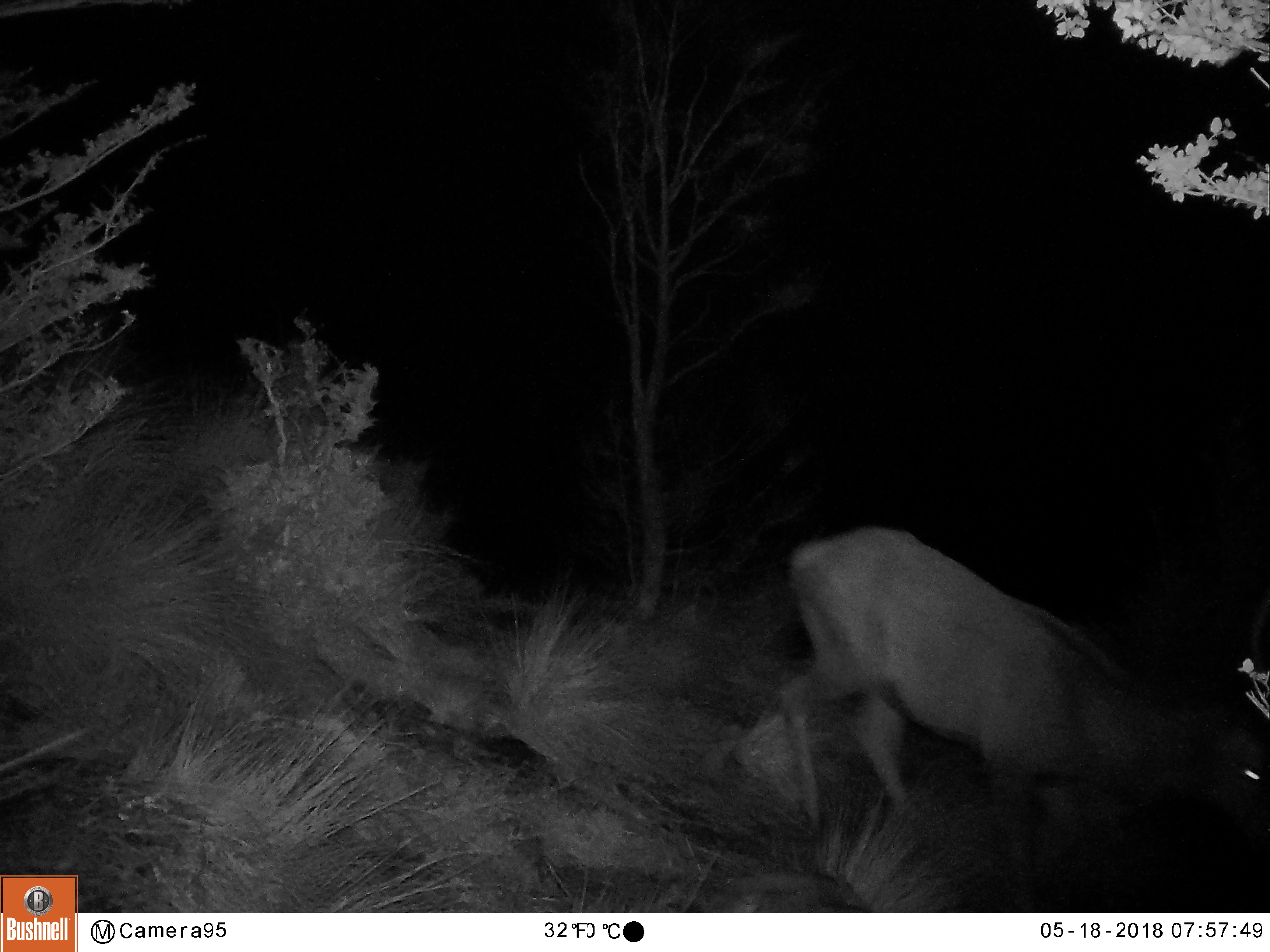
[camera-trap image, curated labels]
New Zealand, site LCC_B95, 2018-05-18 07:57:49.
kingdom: Animalia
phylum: Chordata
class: Mammalia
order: Artiodactyla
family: Cervidae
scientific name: Cervidae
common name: deer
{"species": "deer (Cervidae)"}